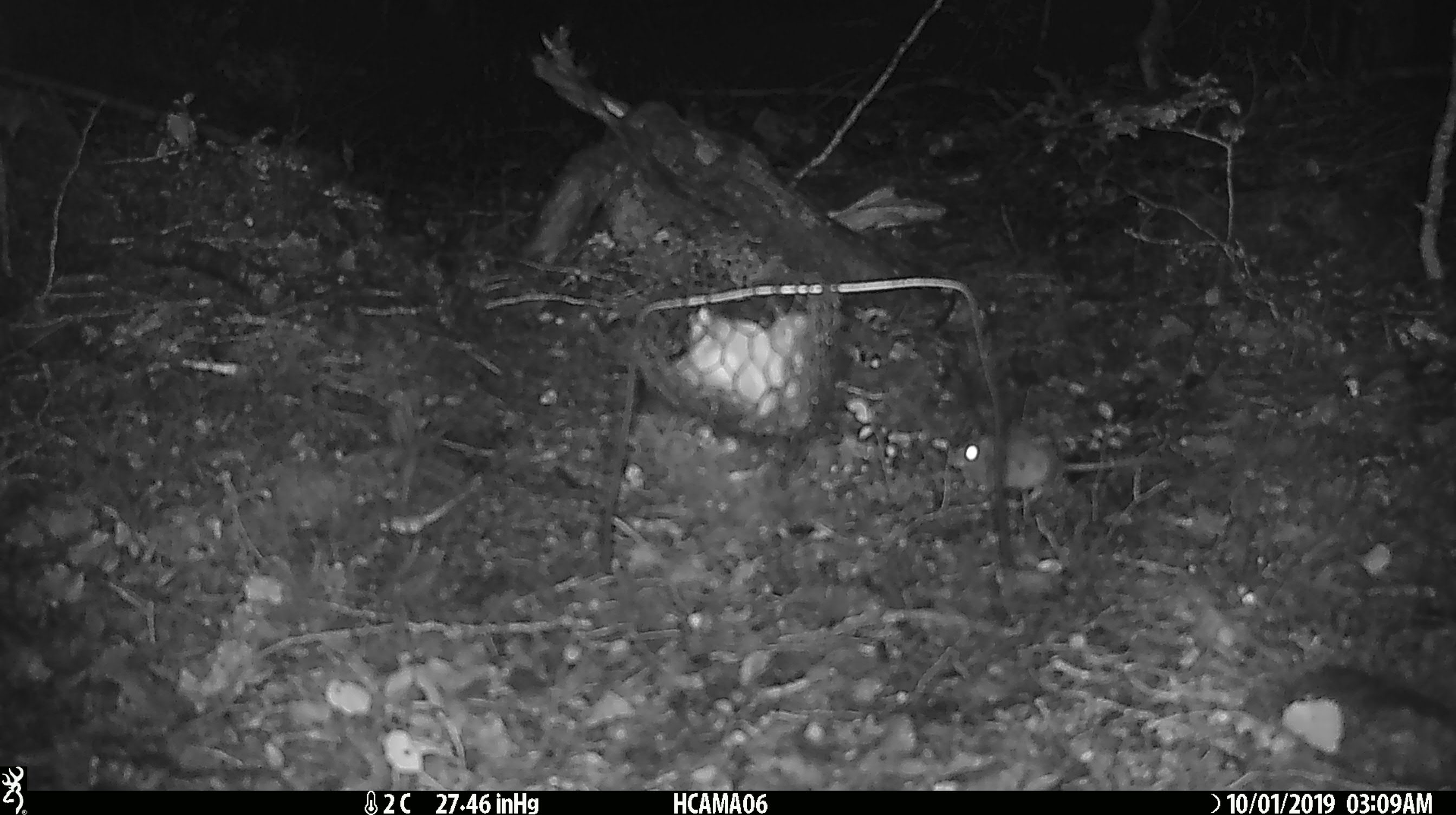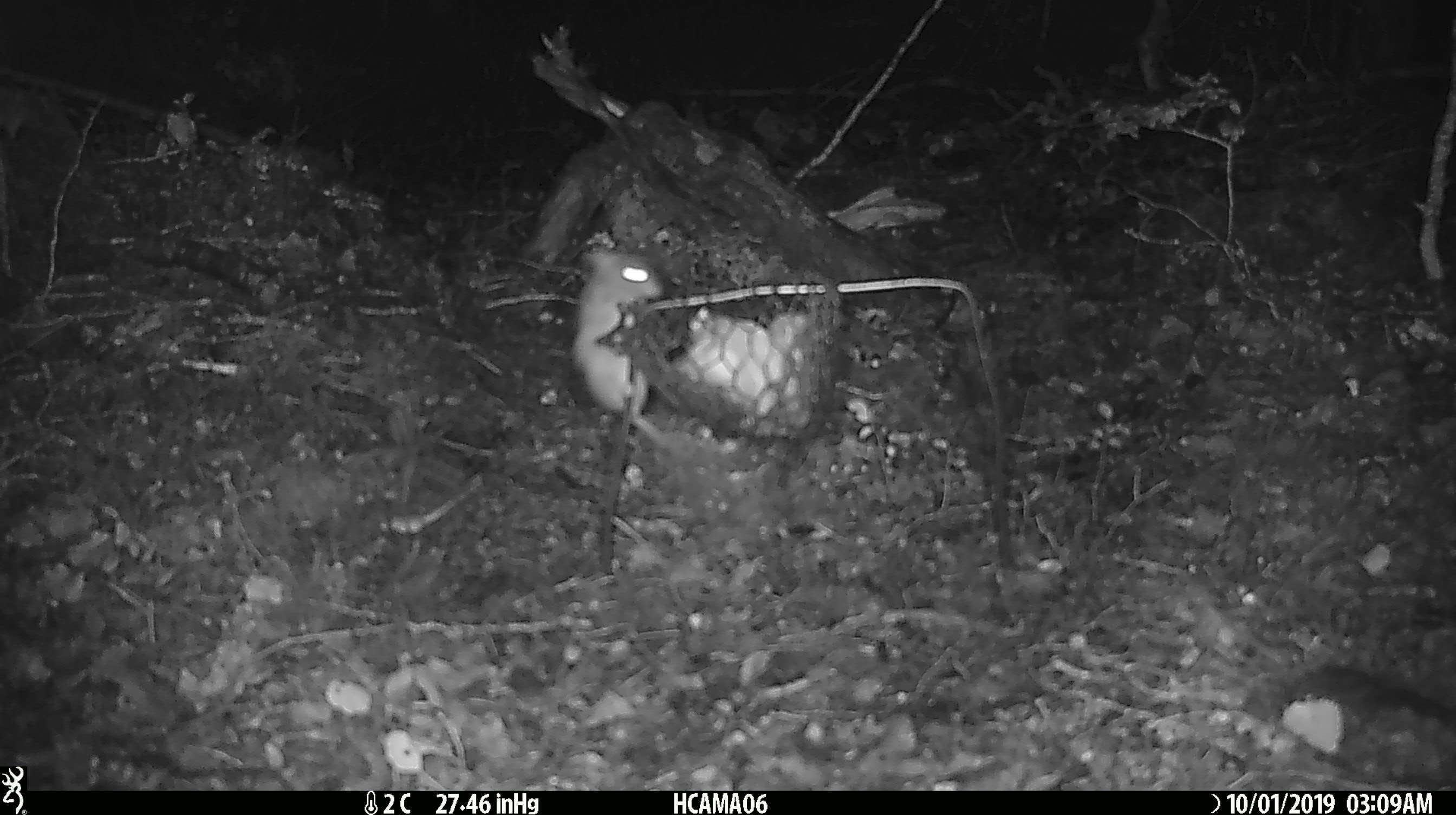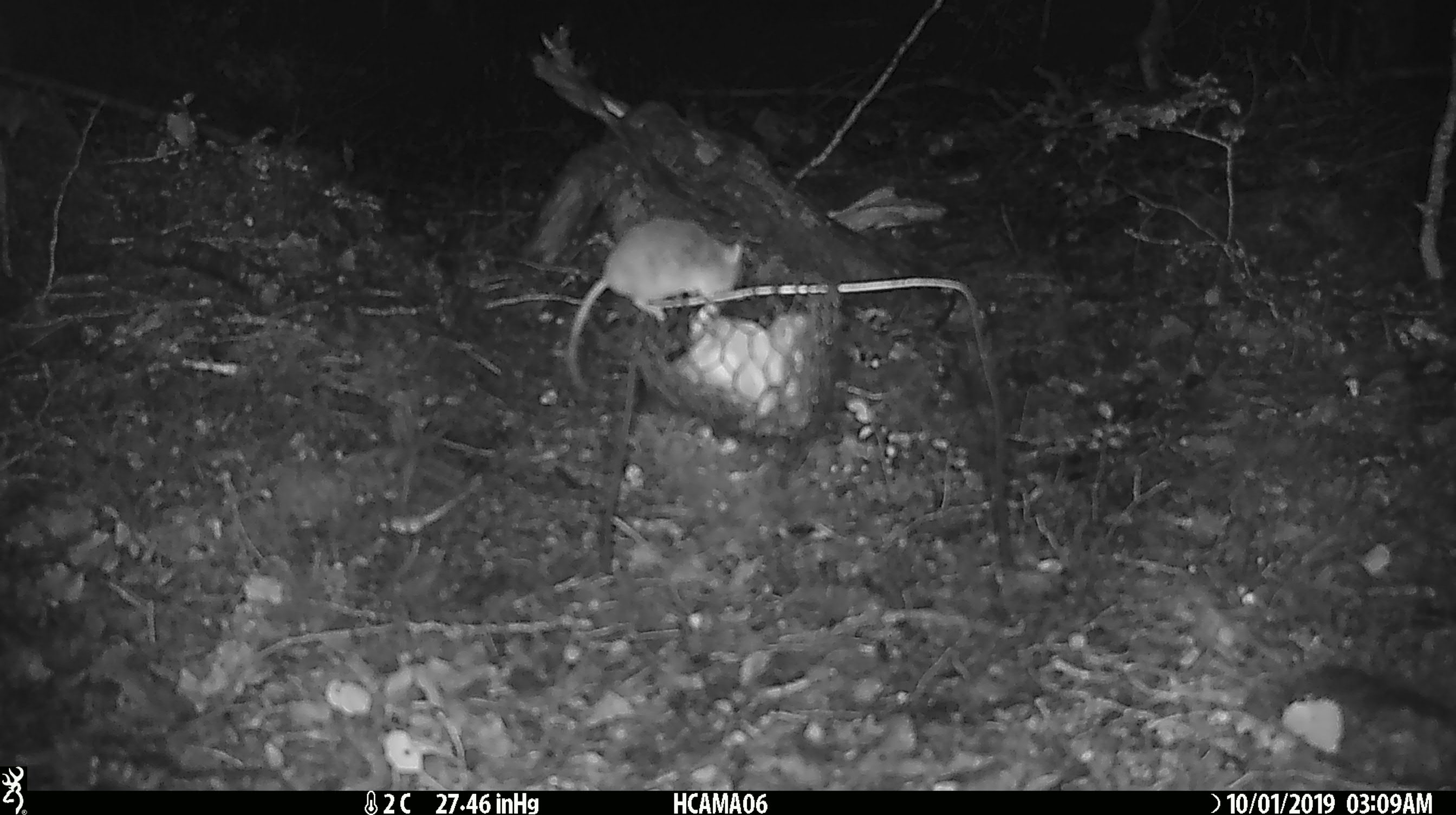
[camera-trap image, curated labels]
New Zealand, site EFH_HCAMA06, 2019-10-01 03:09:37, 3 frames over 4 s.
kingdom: Animalia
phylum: Chordata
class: Mammalia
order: Rodentia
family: Muridae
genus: Mus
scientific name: Mus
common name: mouse